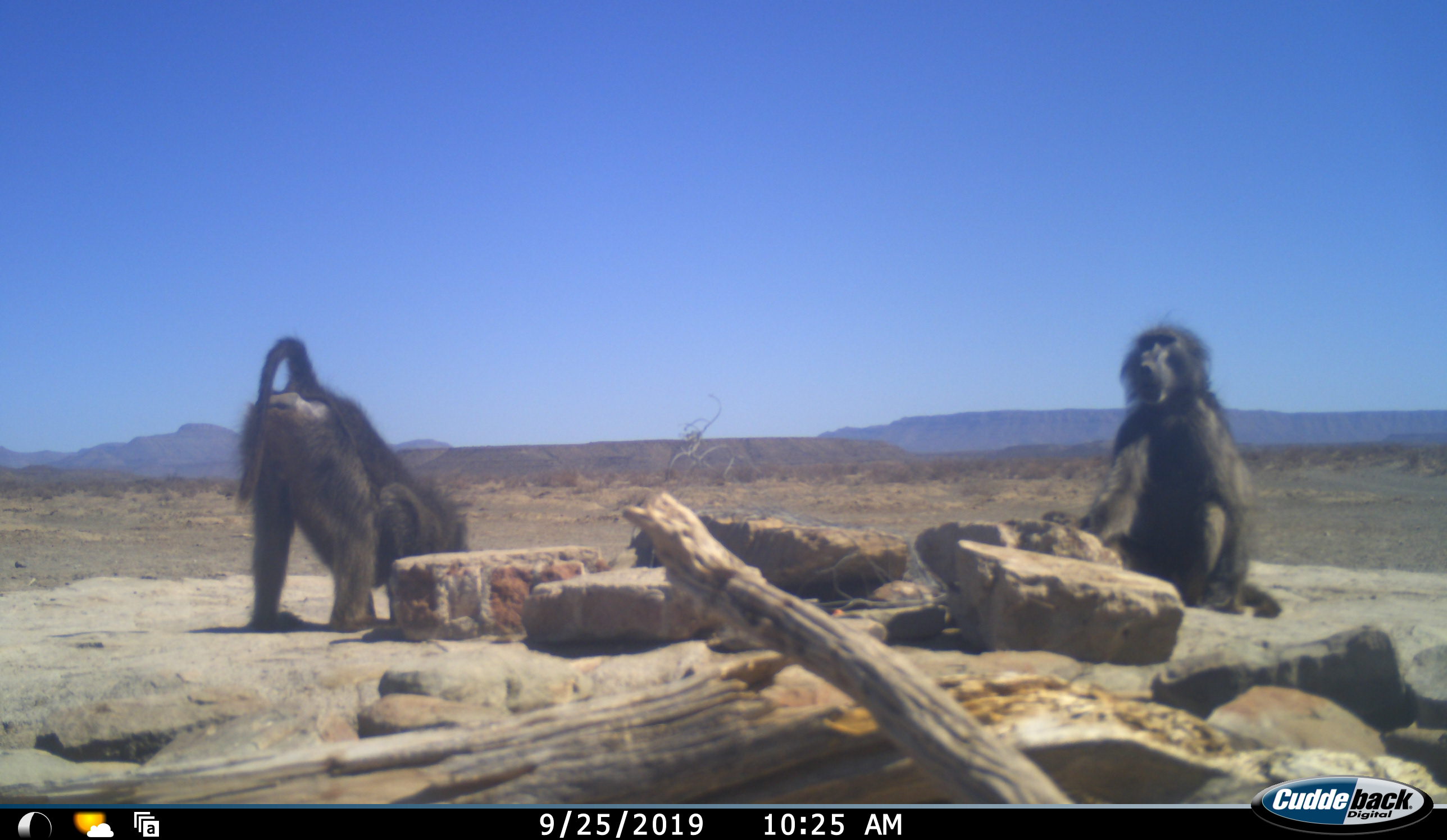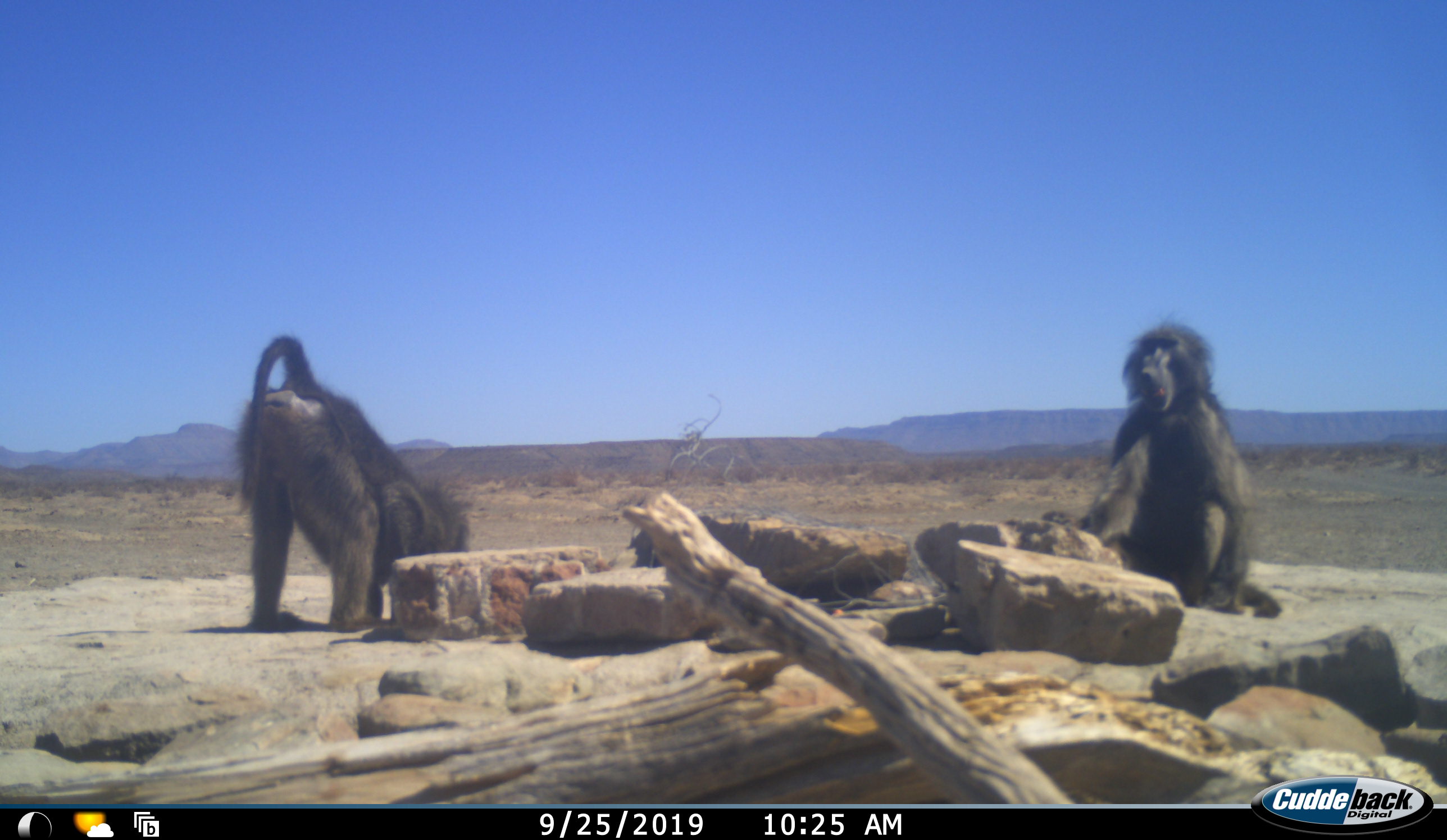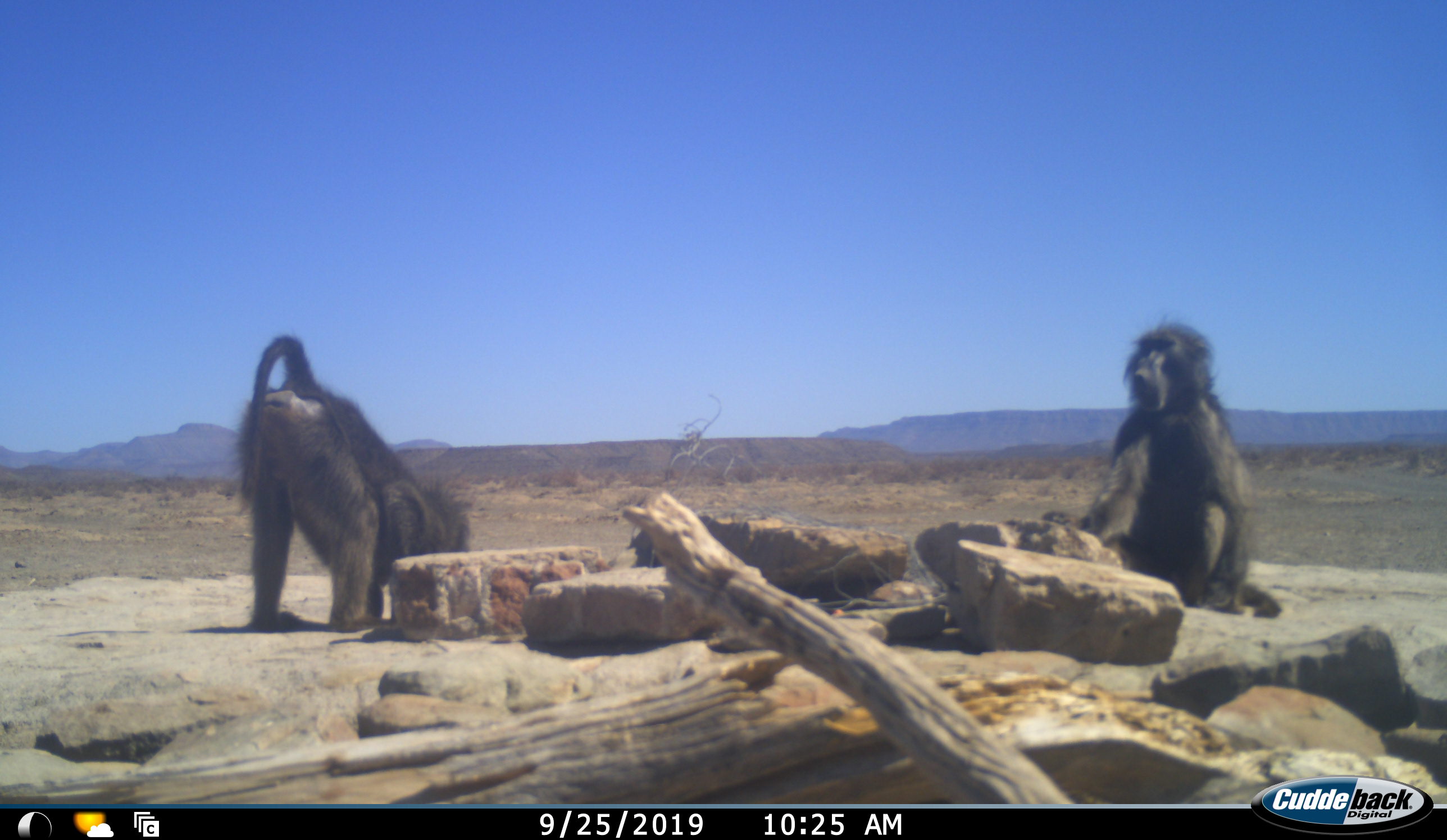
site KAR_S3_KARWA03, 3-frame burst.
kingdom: Animalia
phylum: Chordata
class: Mammalia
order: Primates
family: Cercopithecidae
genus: Papio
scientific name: Papio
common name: baboon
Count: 2.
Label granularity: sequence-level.